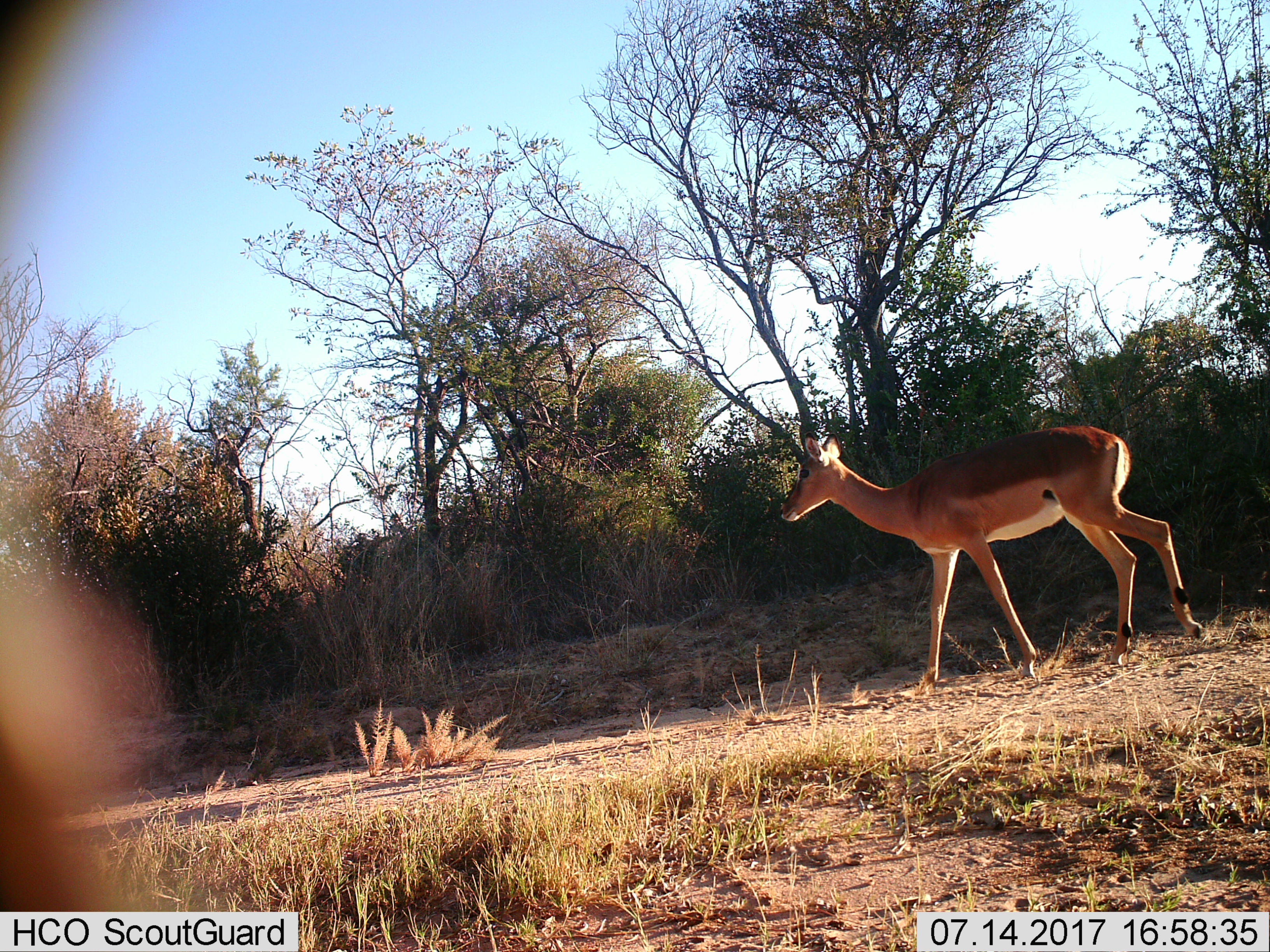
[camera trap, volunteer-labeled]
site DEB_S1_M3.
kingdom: Animalia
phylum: Chordata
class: Mammalia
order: Artiodactyla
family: Bovidae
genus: Aepyceros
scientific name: Aepyceros melampus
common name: impala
Impala (Aepyceros melampus), count 1. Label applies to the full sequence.